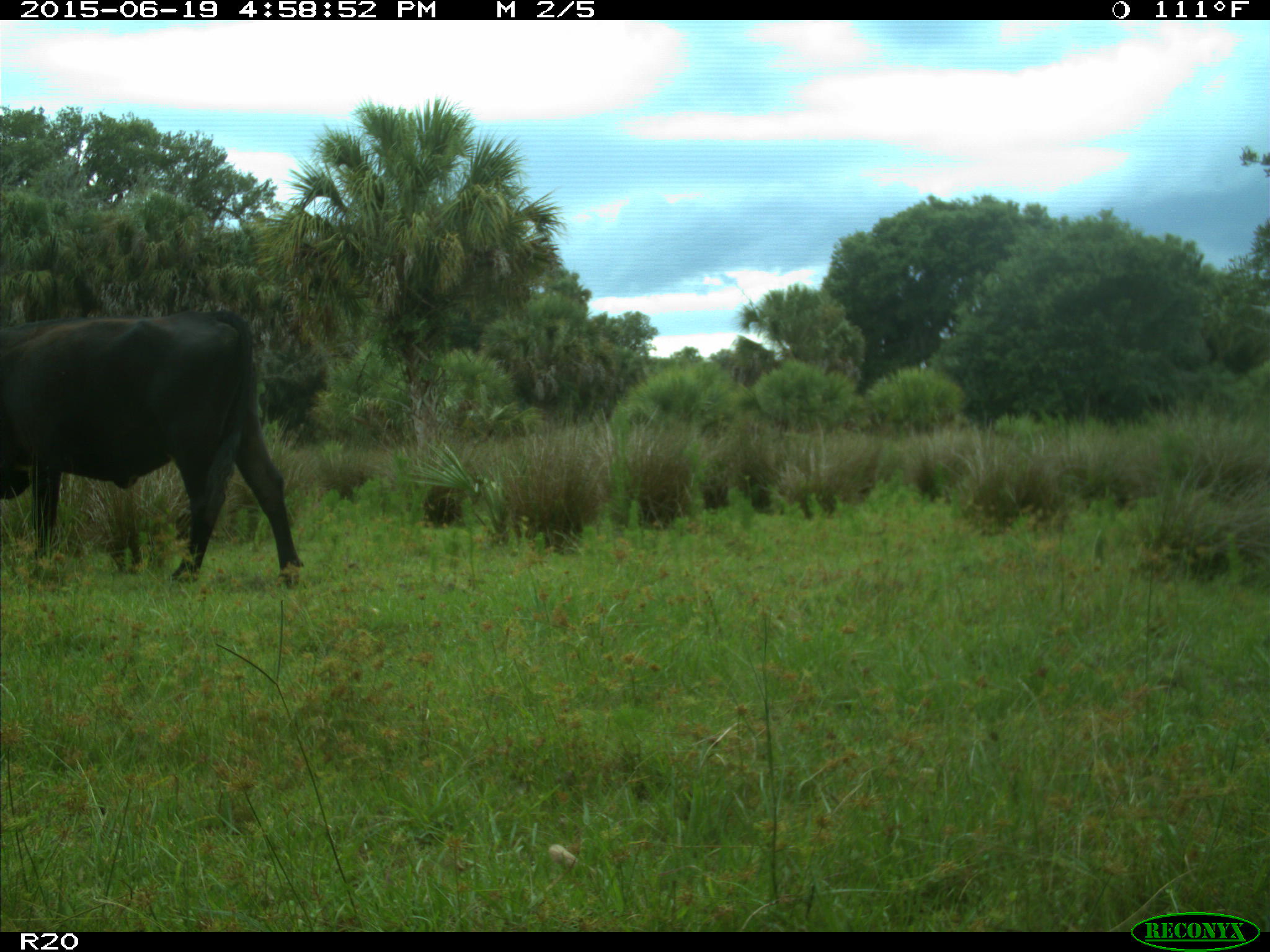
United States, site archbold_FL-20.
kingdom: Animalia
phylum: Chordata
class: Mammalia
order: Artiodactyla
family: Bovidae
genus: Bos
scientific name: Bos taurus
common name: domestic cow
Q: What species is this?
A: Bos taurus (domestic cow).